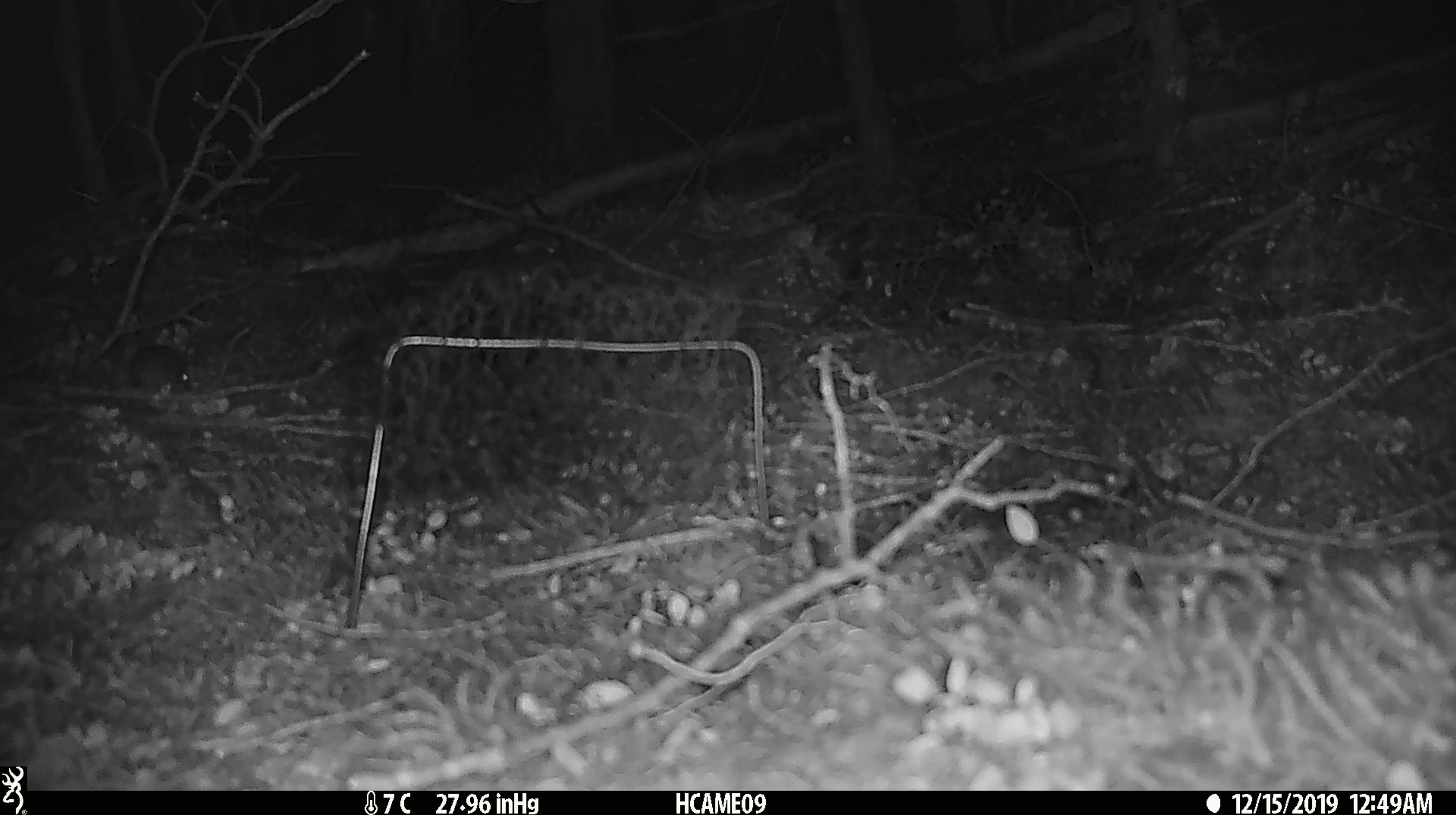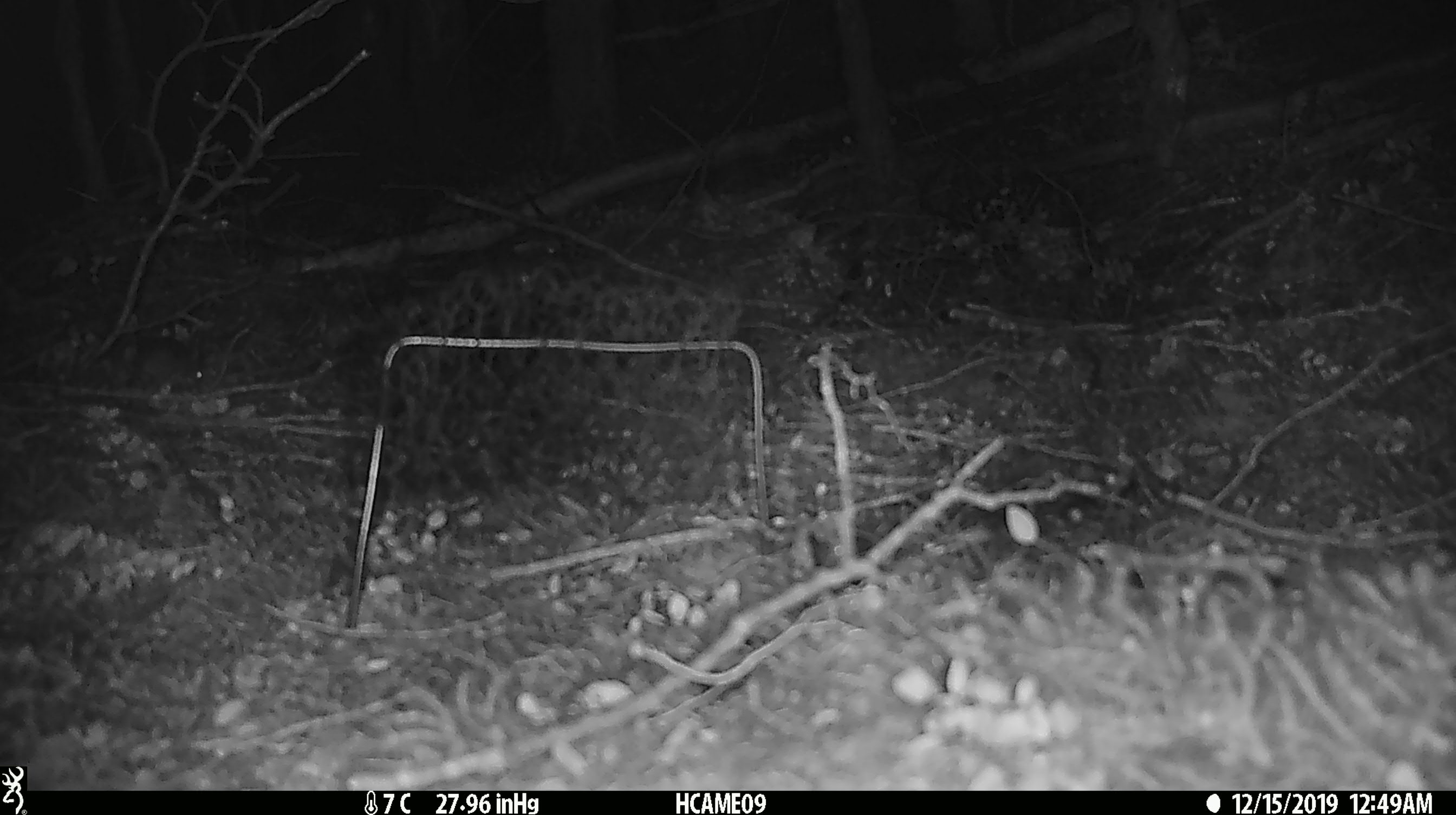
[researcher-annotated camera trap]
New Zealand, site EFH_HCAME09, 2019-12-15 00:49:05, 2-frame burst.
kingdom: Animalia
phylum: Chordata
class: Mammalia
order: Rodentia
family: Muridae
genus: Mus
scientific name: Mus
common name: mouse